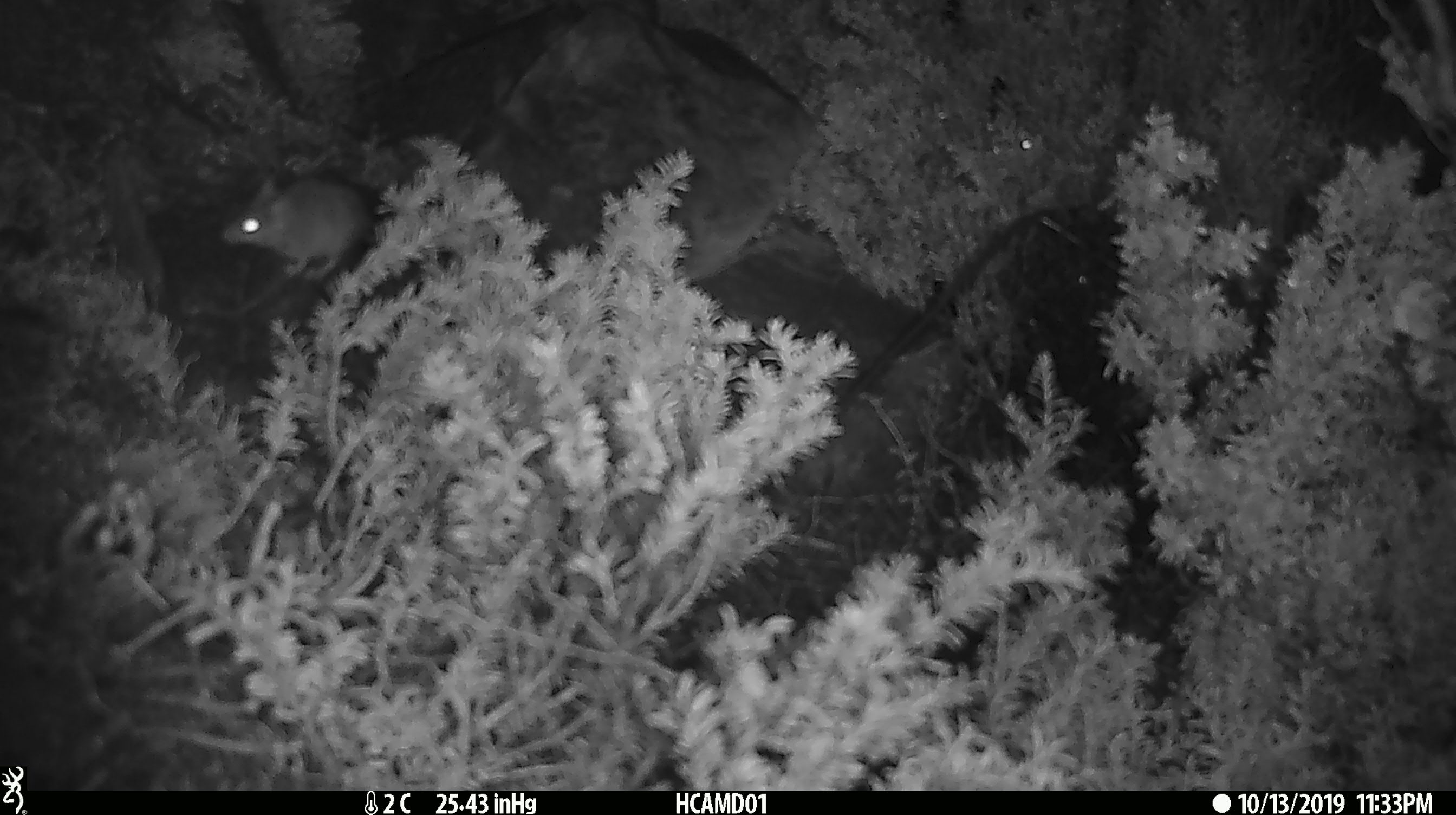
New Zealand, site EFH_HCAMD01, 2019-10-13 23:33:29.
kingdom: Animalia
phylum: Chordata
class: Mammalia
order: Rodentia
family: Muridae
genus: Mus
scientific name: Mus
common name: mouse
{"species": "mouse (Mus)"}